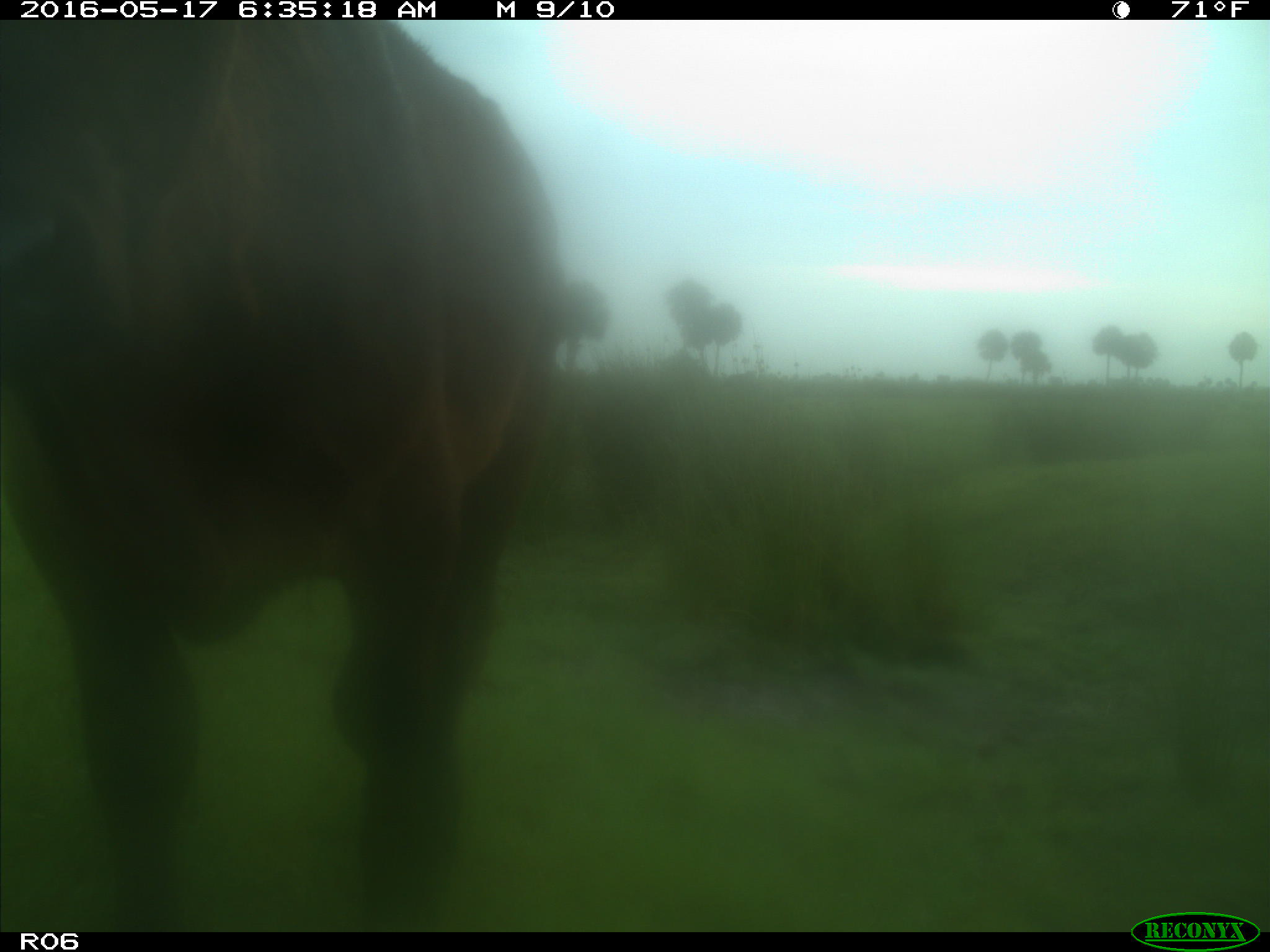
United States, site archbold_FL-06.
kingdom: Animalia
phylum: Chordata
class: Mammalia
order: Artiodactyla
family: Bovidae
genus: Bos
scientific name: Bos taurus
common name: domestic cow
Bos taurus (domestic cow).